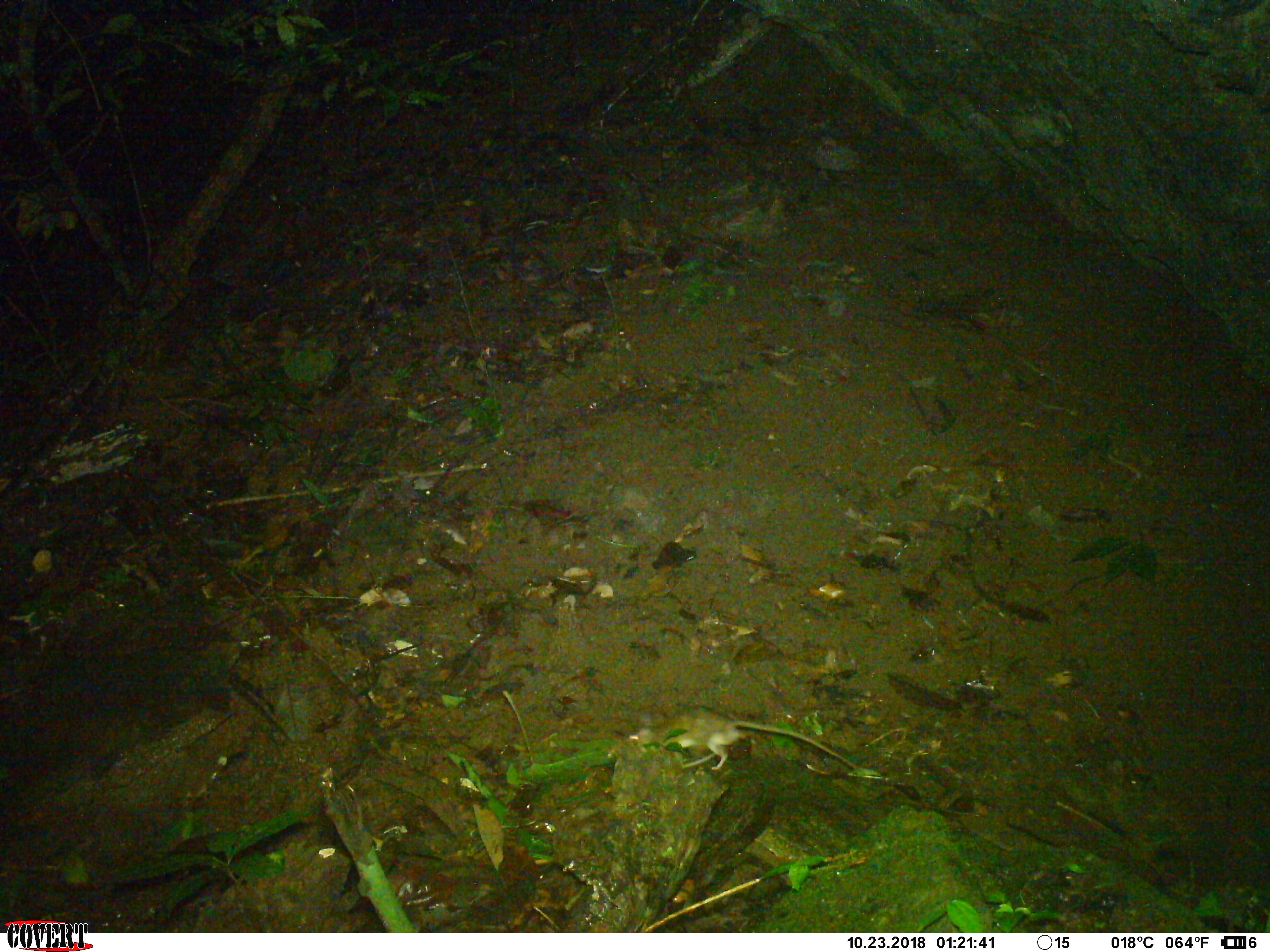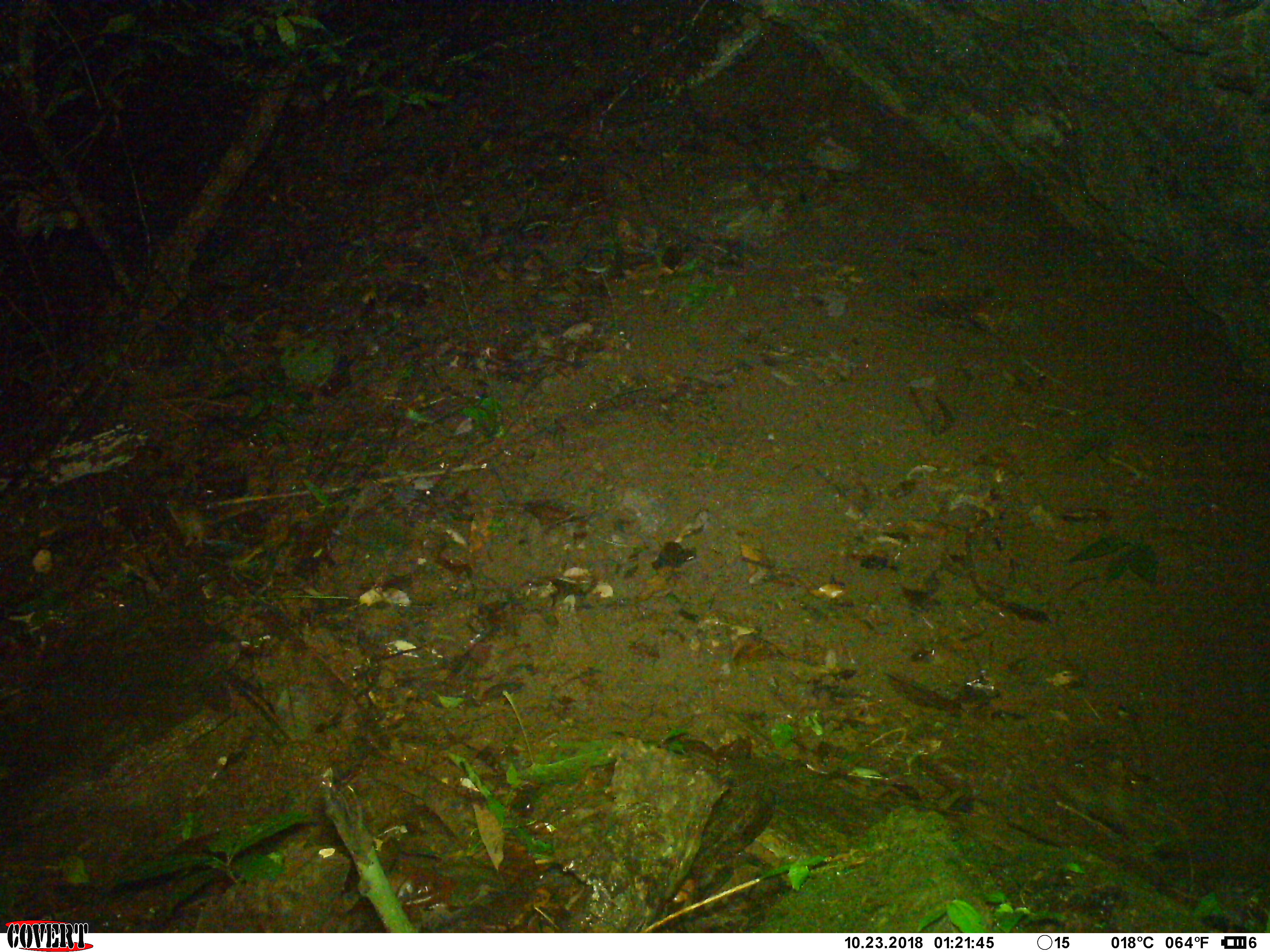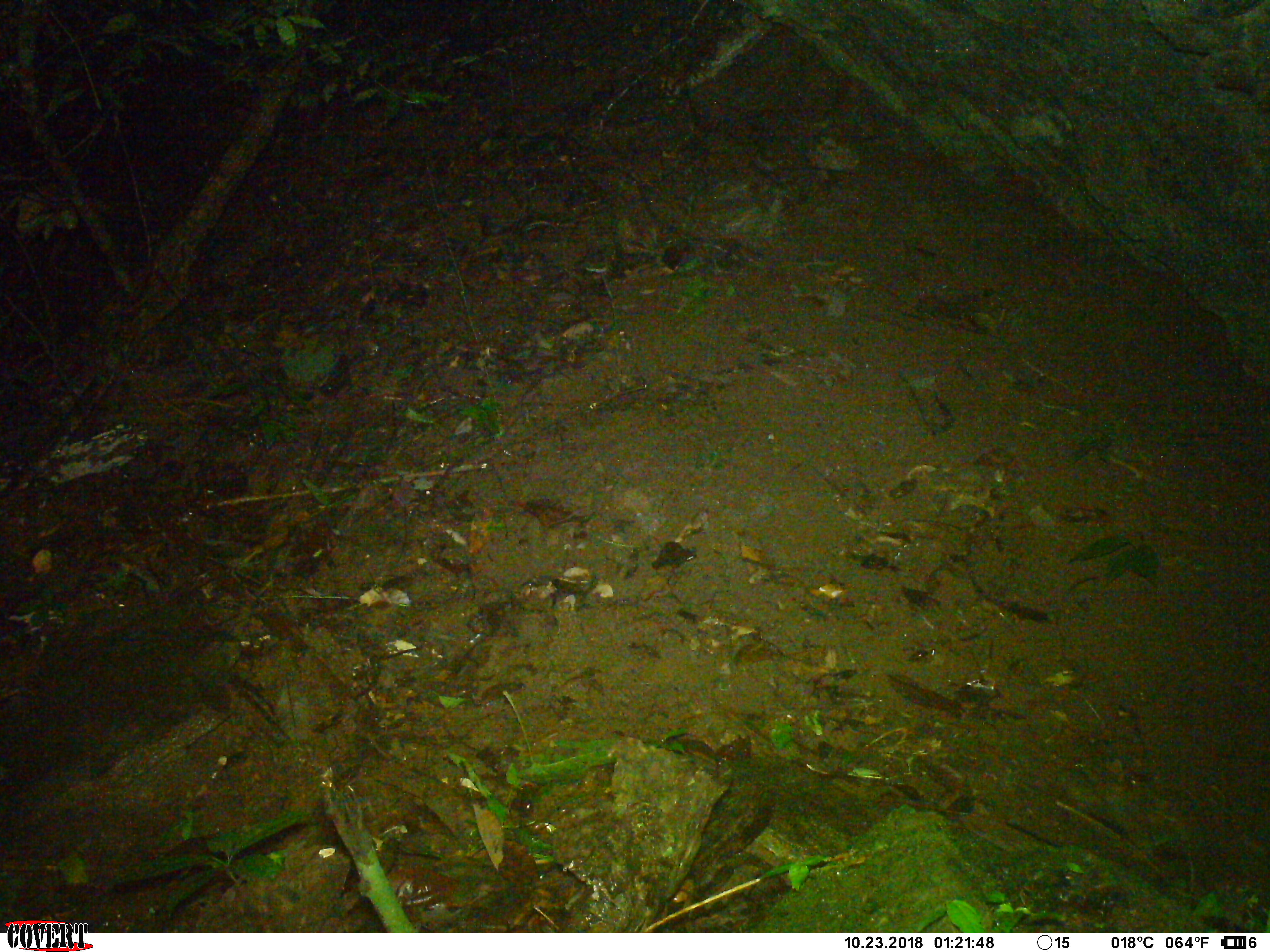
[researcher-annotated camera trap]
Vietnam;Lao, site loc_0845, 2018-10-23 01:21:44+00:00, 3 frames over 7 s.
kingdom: Animalia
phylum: Chordata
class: Mammalia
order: Rodentia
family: Muridae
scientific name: Muridae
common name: old-world mice and rats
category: unidentified murid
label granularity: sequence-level